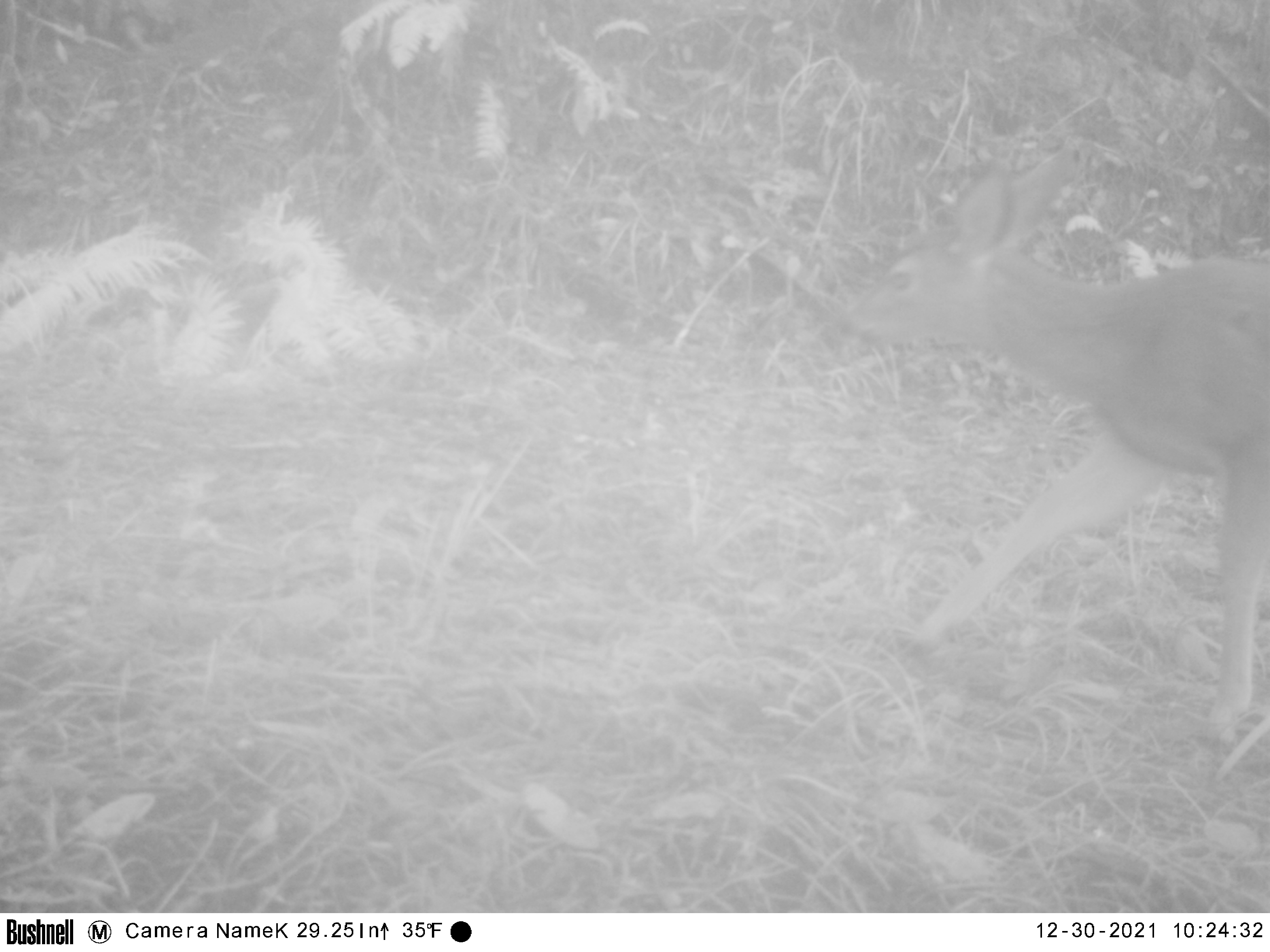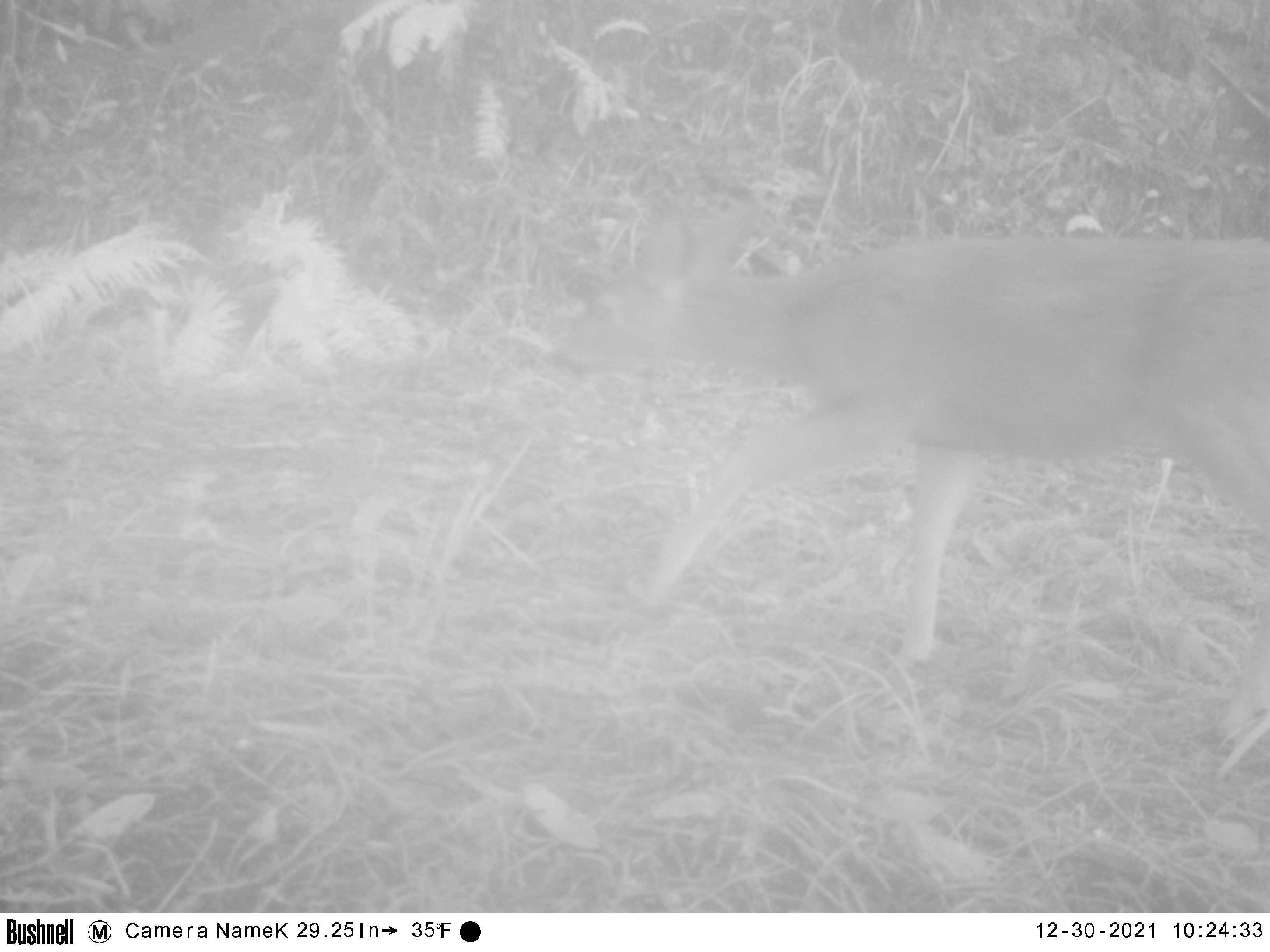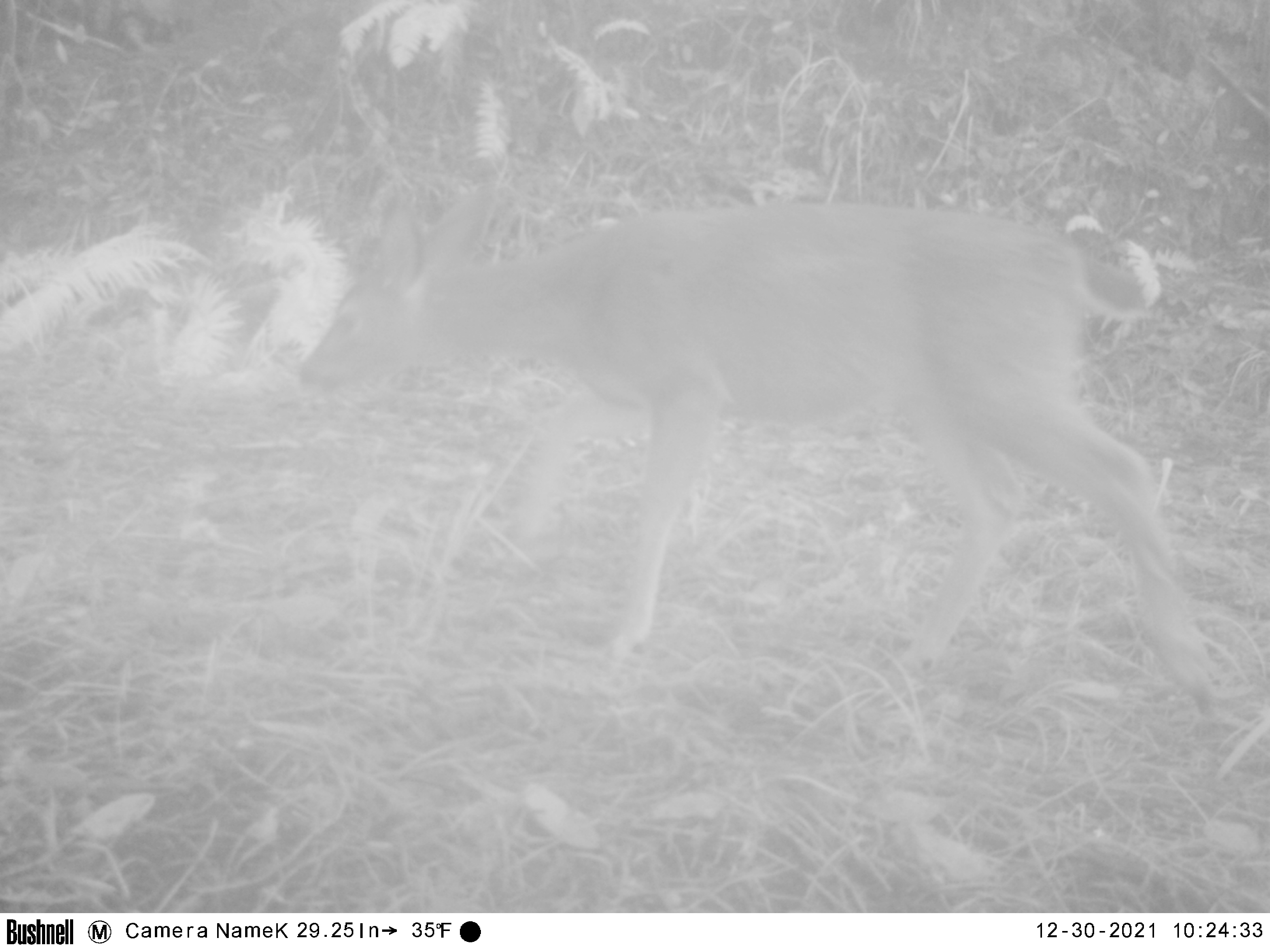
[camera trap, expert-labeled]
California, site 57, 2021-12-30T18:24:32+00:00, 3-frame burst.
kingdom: Animalia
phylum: Chordata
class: Mammalia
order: Artiodactyla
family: Cervidae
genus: Odocoileus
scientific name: Odocoileus hemionus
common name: mule deer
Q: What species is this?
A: Mule deer (Odocoileus hemionus).